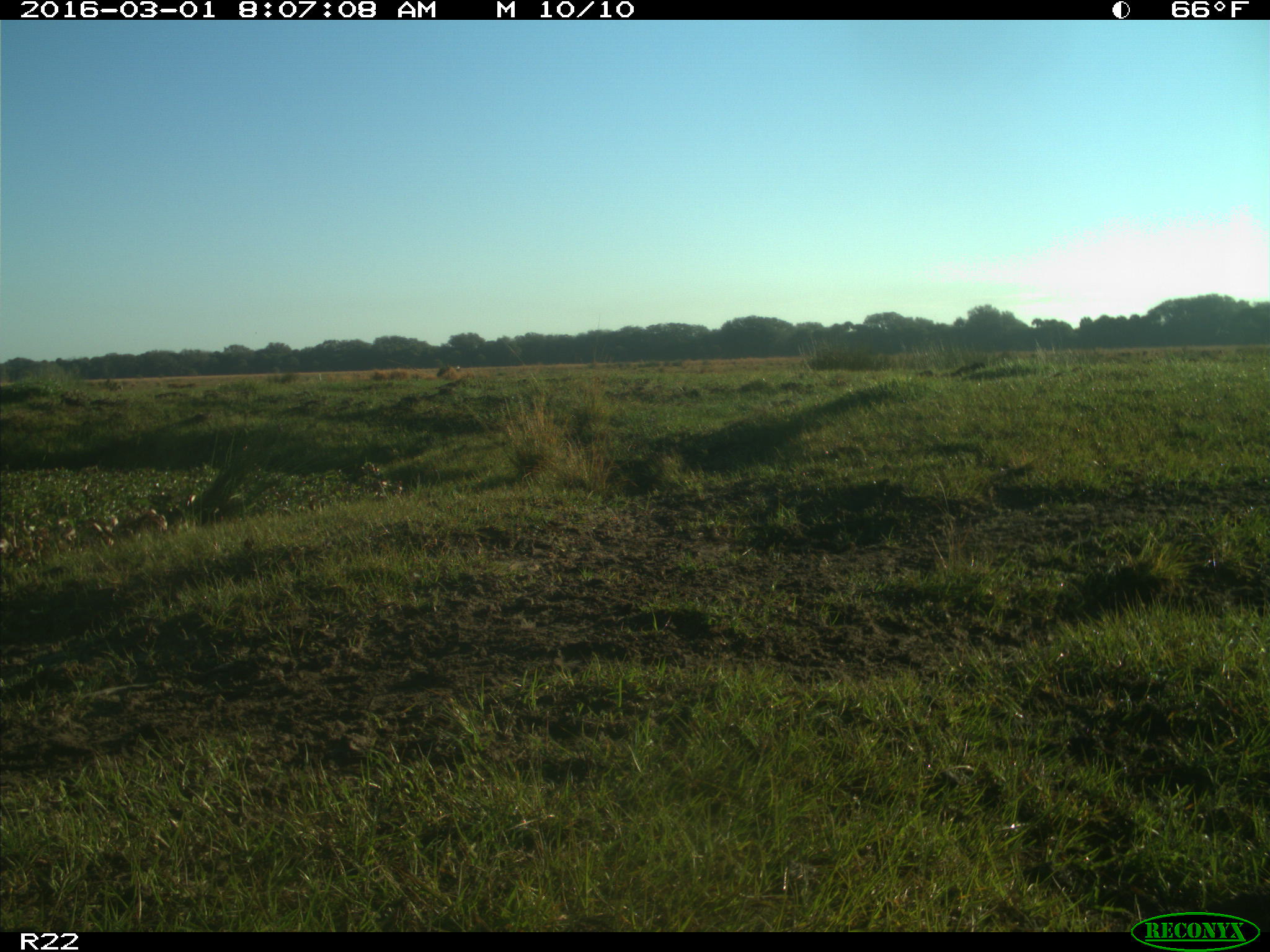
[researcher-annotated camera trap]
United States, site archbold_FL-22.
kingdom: Animalia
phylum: Chordata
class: Mammalia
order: Artiodactyla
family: Bovidae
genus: Bos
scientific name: Bos taurus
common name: domestic cow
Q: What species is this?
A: Bos taurus (domestic cow).